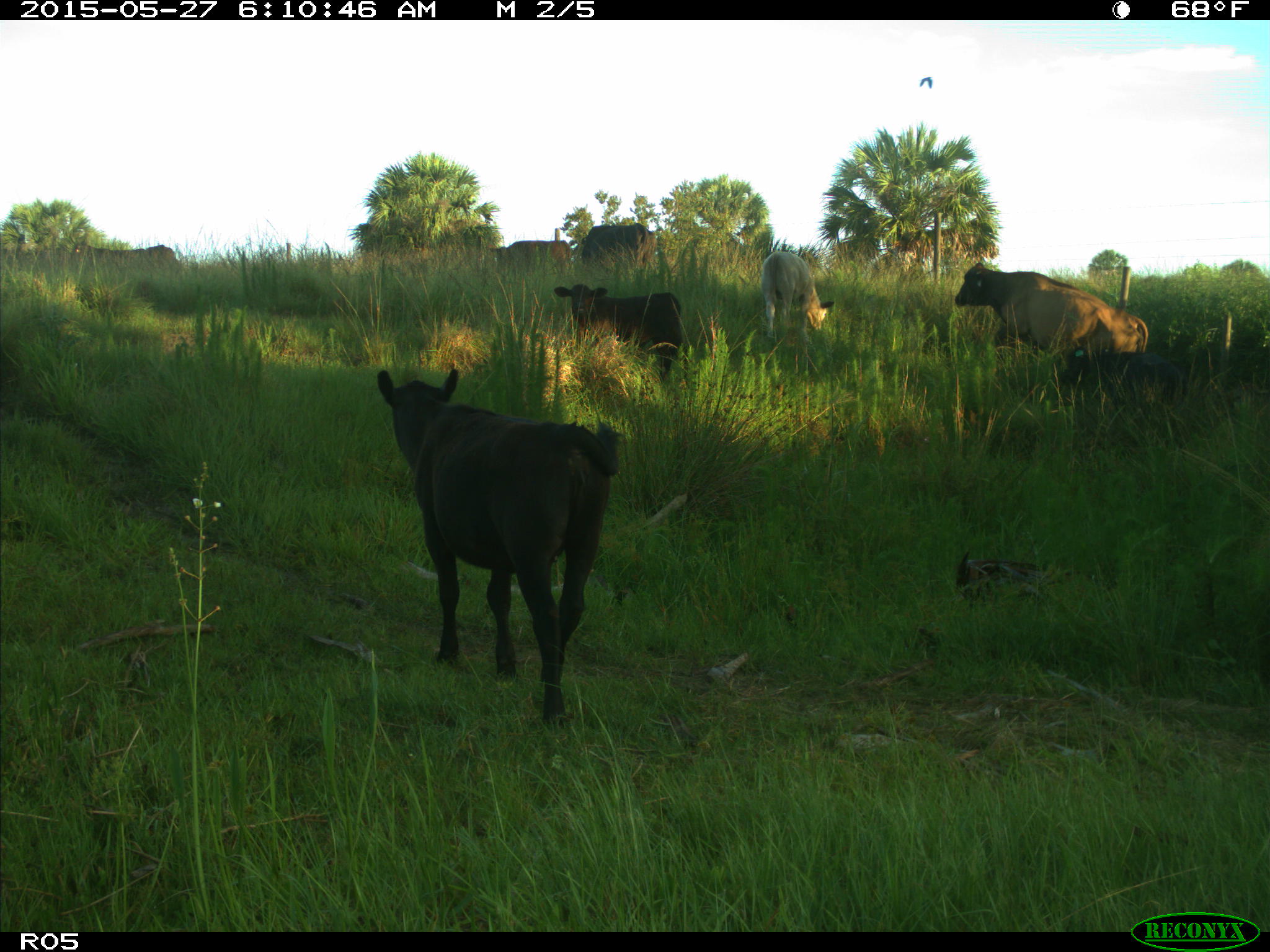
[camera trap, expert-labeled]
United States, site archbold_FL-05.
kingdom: Animalia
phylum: Chordata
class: Mammalia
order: Artiodactyla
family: Bovidae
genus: Bos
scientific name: Bos taurus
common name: domestic cow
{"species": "Bos taurus (domestic cow)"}